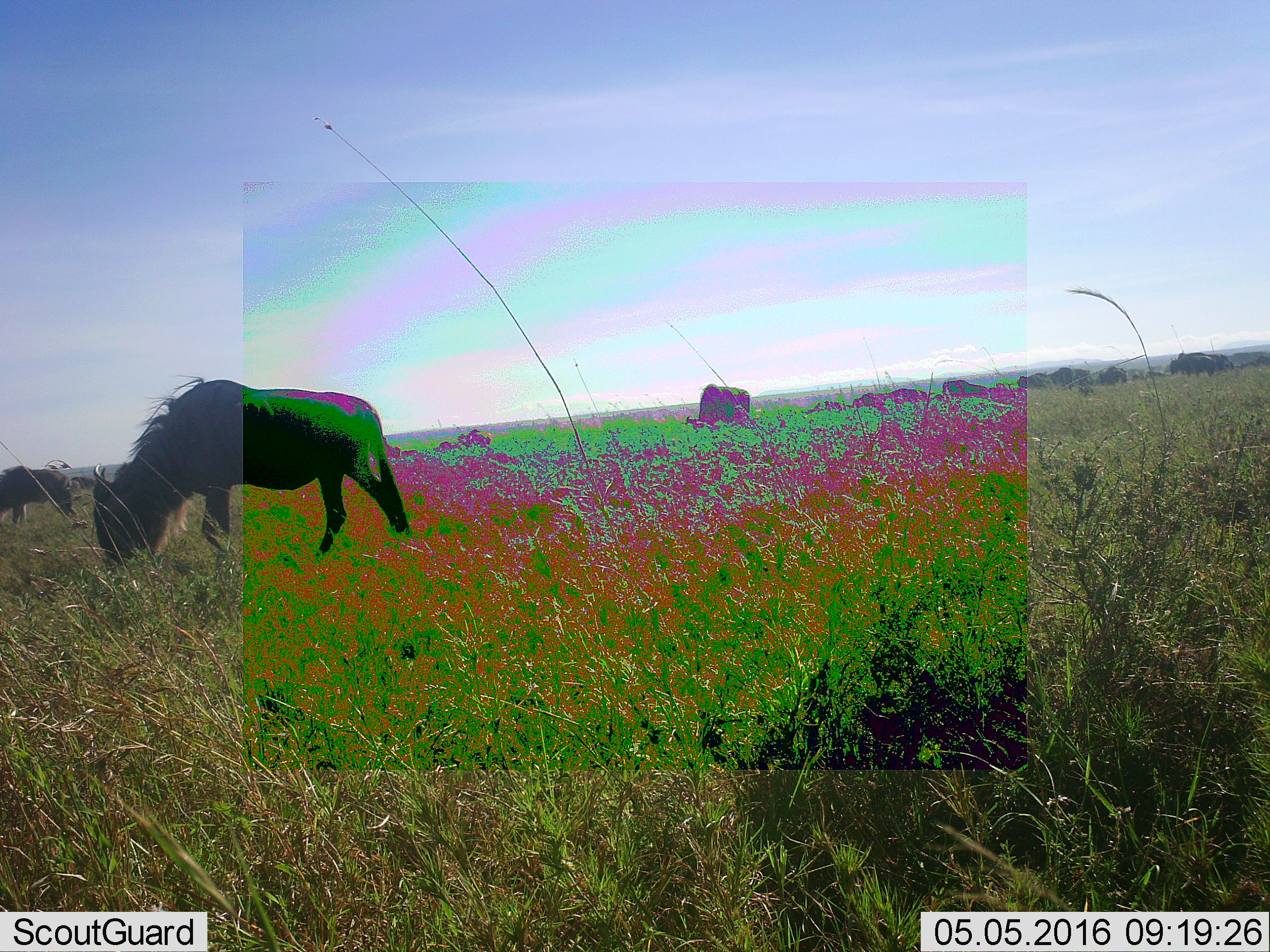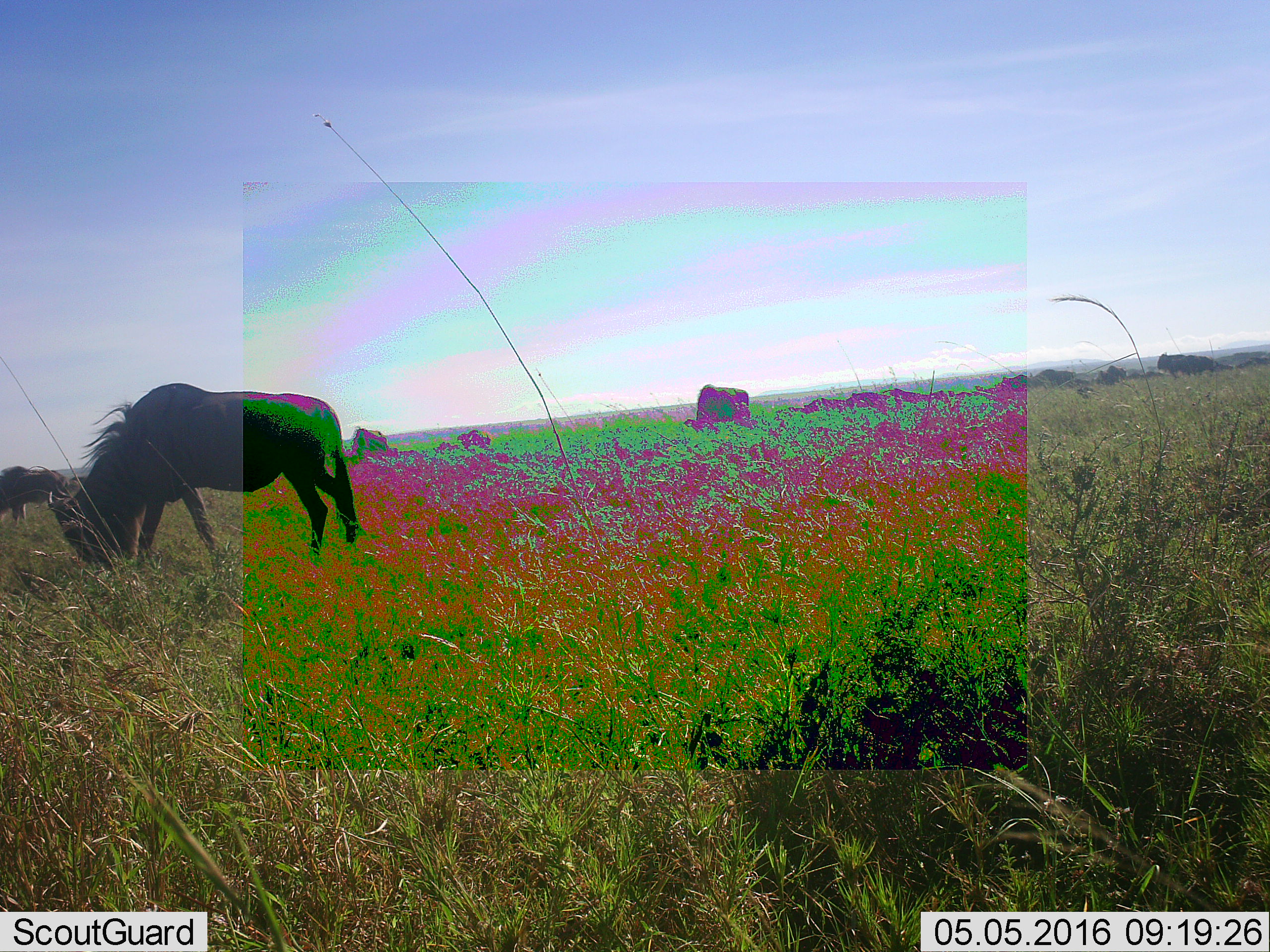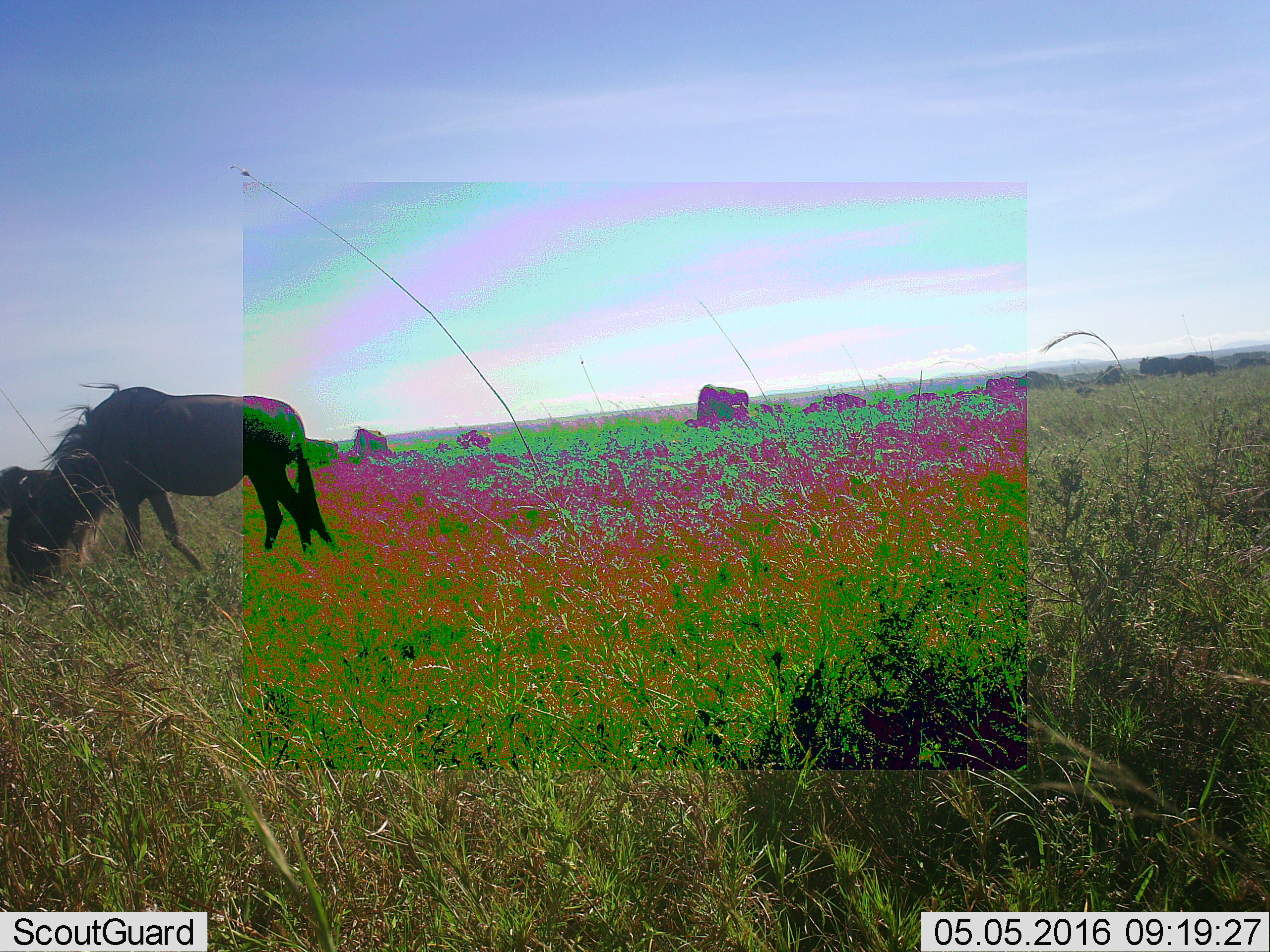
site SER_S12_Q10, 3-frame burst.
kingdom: Animalia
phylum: Chordata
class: Mammalia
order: Artiodactyla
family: Bovidae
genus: Connochaetes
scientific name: Connochaetes taurinus taurinus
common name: blue wildebeest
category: wildebeestblue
Wildebeestblue (blue wildebeest) (Connochaetes taurinus taurinus), count 11-50. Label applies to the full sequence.